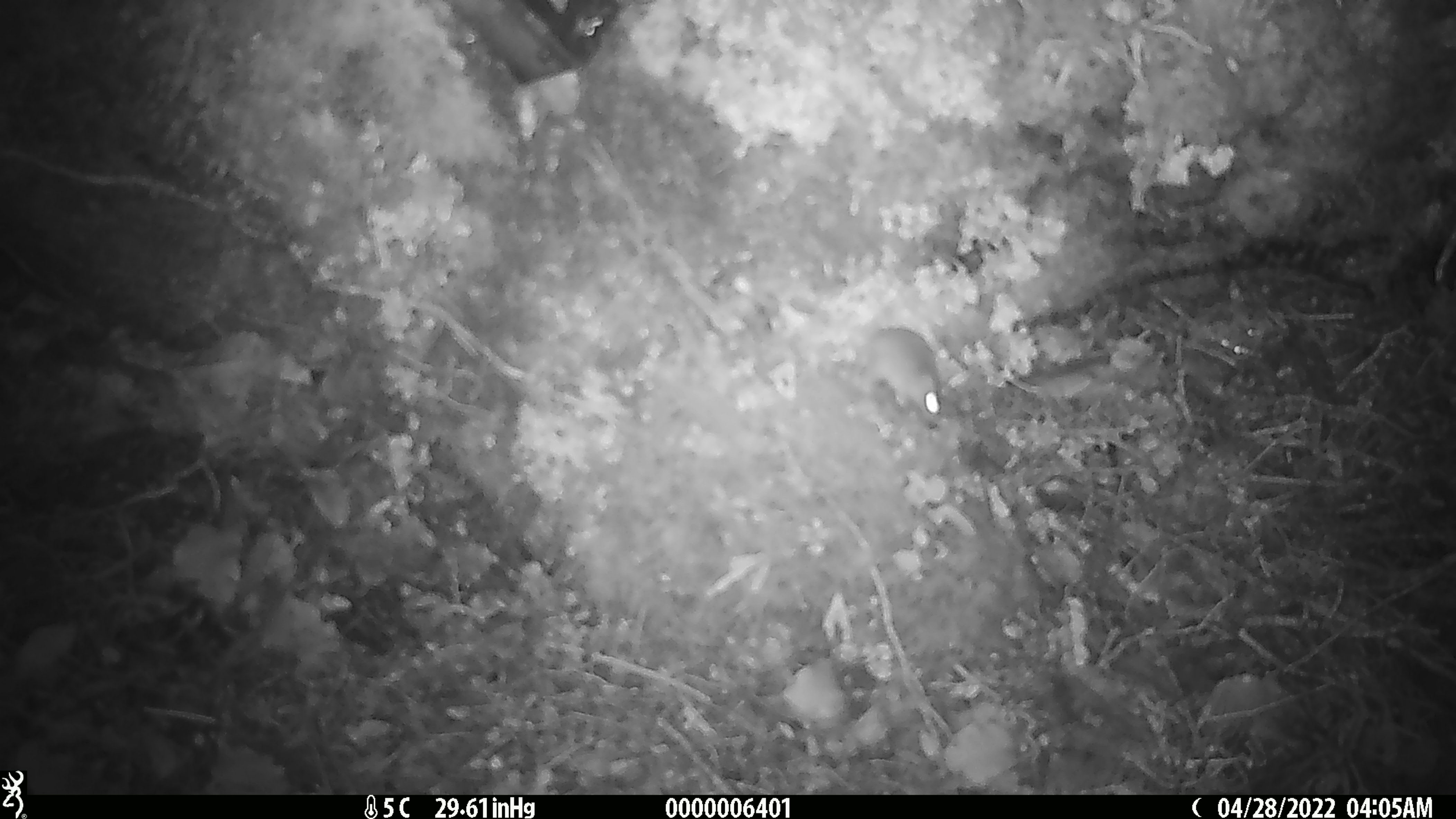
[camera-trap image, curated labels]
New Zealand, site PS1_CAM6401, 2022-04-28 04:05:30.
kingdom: Animalia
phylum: Chordata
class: Mammalia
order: Rodentia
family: Muridae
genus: Mus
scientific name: Mus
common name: mouse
Mouse (Mus).